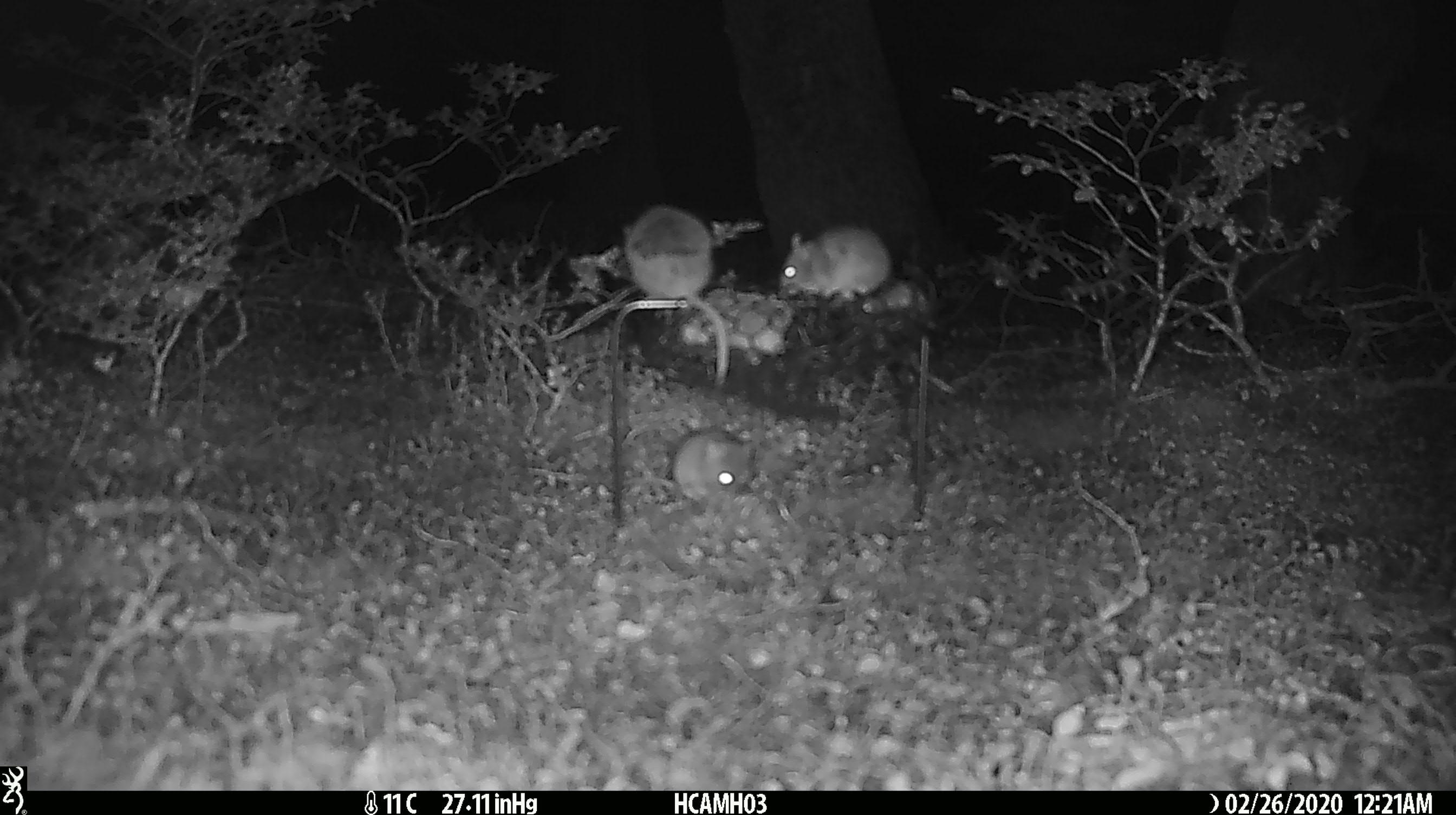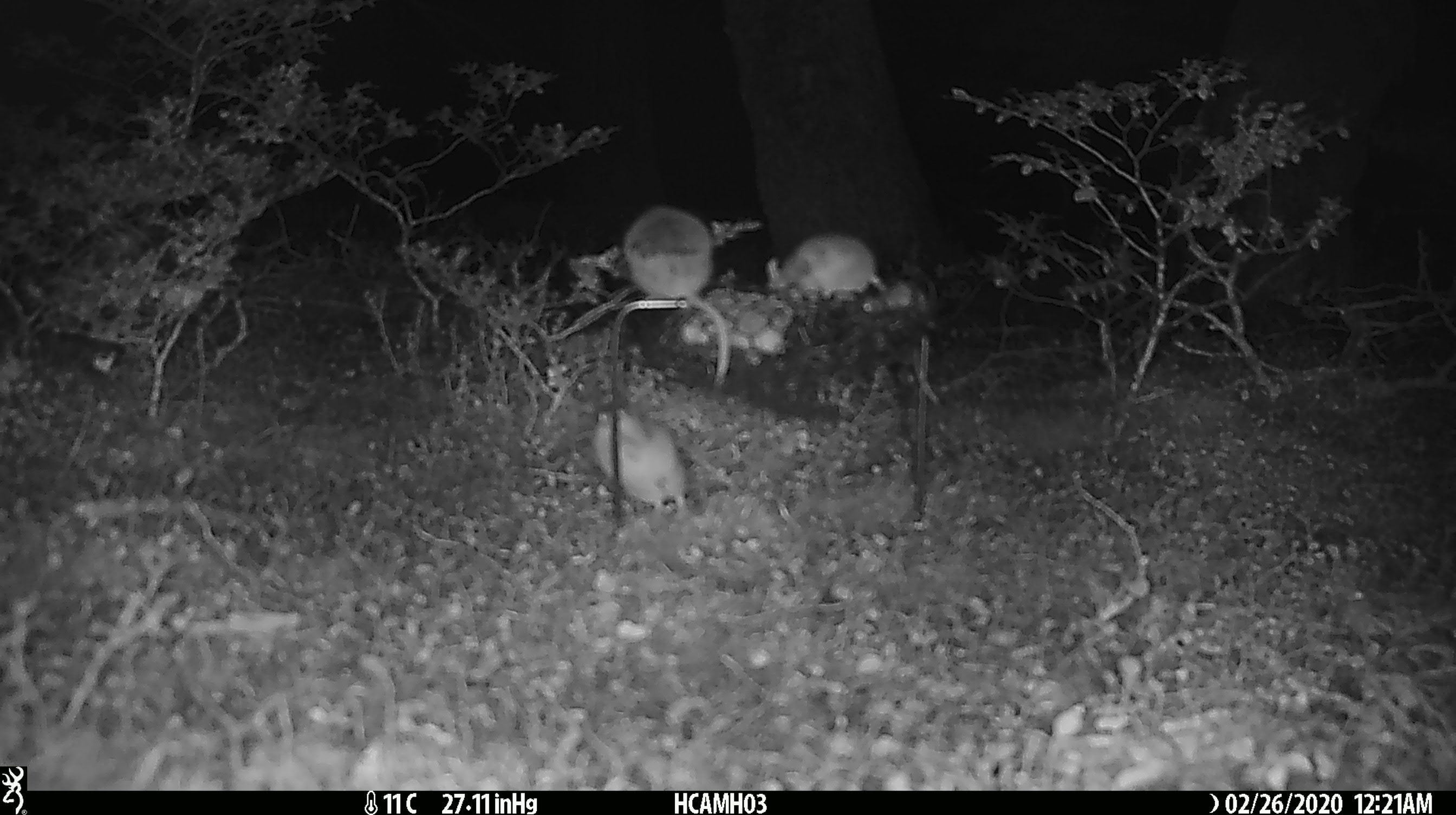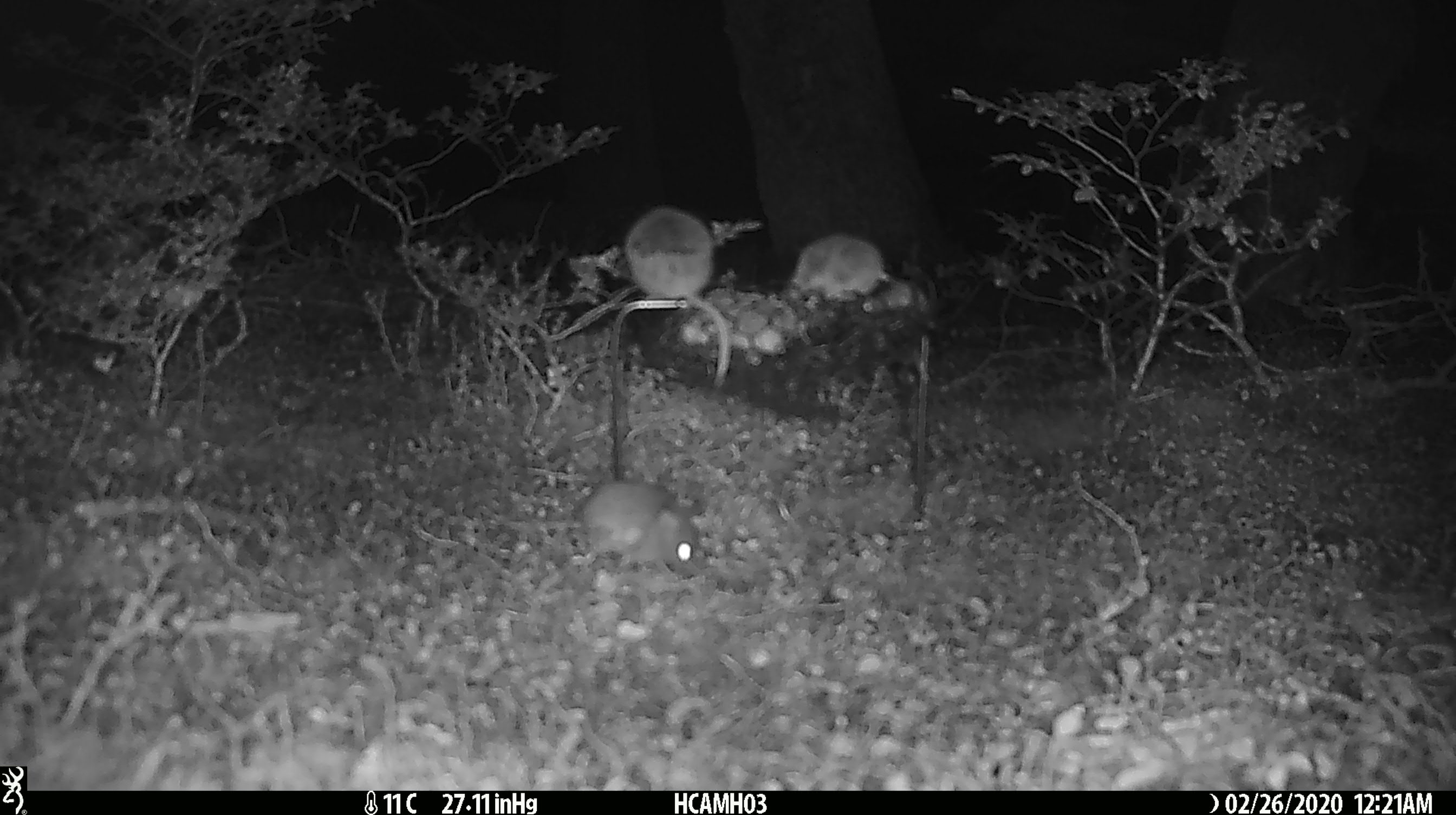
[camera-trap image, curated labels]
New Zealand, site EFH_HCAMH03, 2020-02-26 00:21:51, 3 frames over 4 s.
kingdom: Animalia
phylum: Chordata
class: Mammalia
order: Rodentia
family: Muridae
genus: Mus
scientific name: Mus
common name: mouse